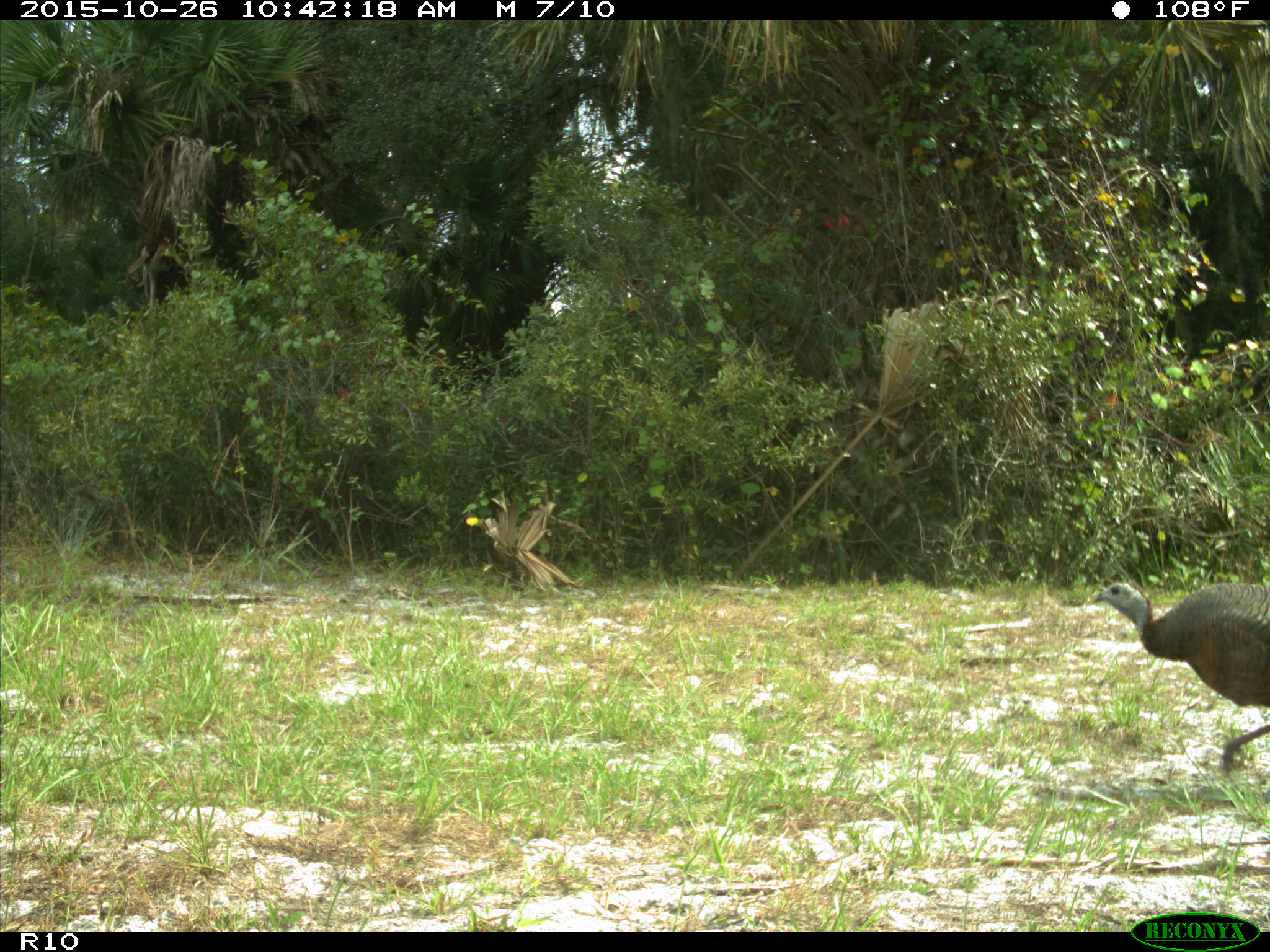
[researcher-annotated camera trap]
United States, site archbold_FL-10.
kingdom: Animalia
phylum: Chordata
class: Aves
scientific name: Aves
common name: birds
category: unidentified bird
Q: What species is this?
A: Unidentified bird (birds) (Aves).